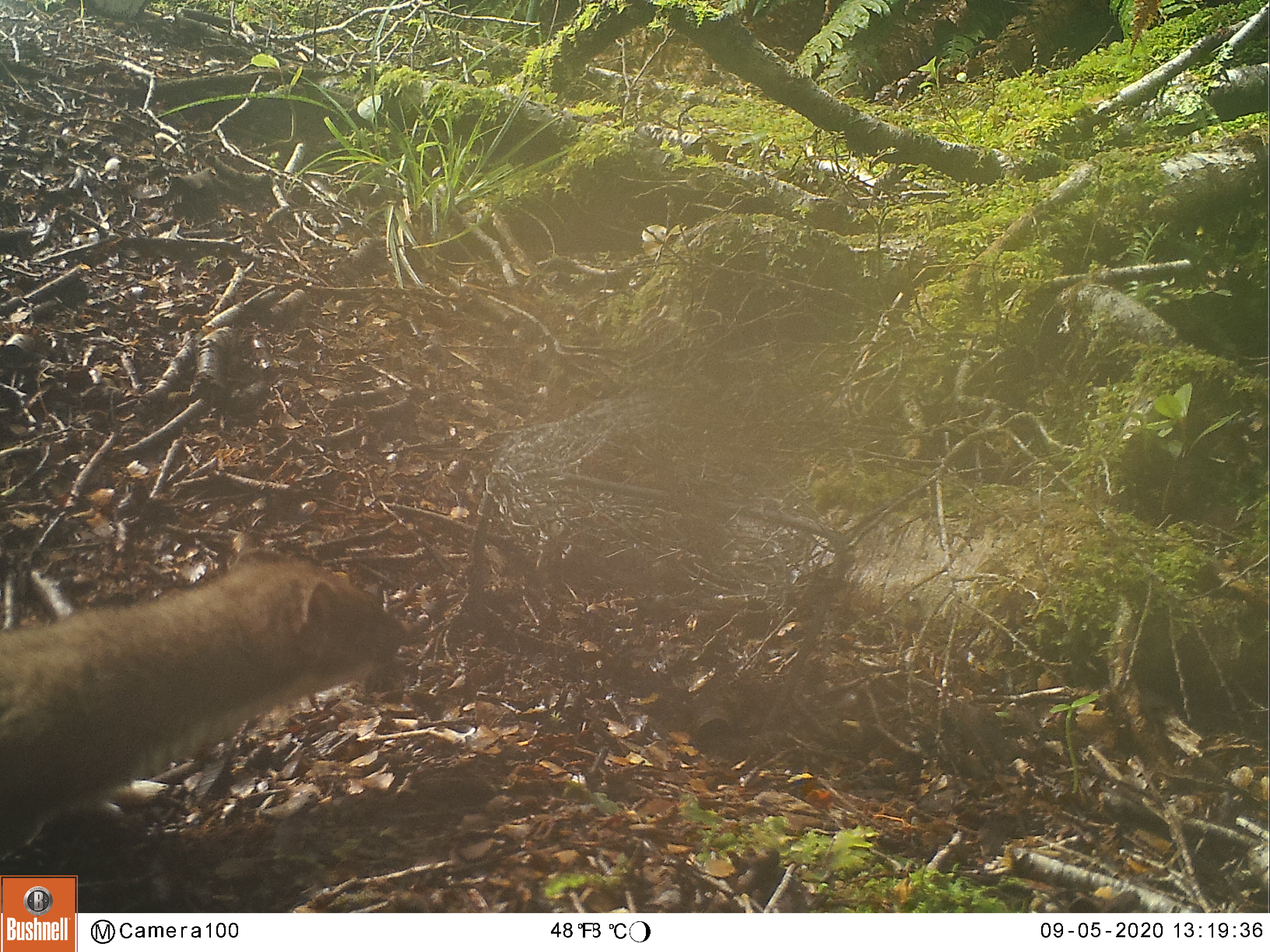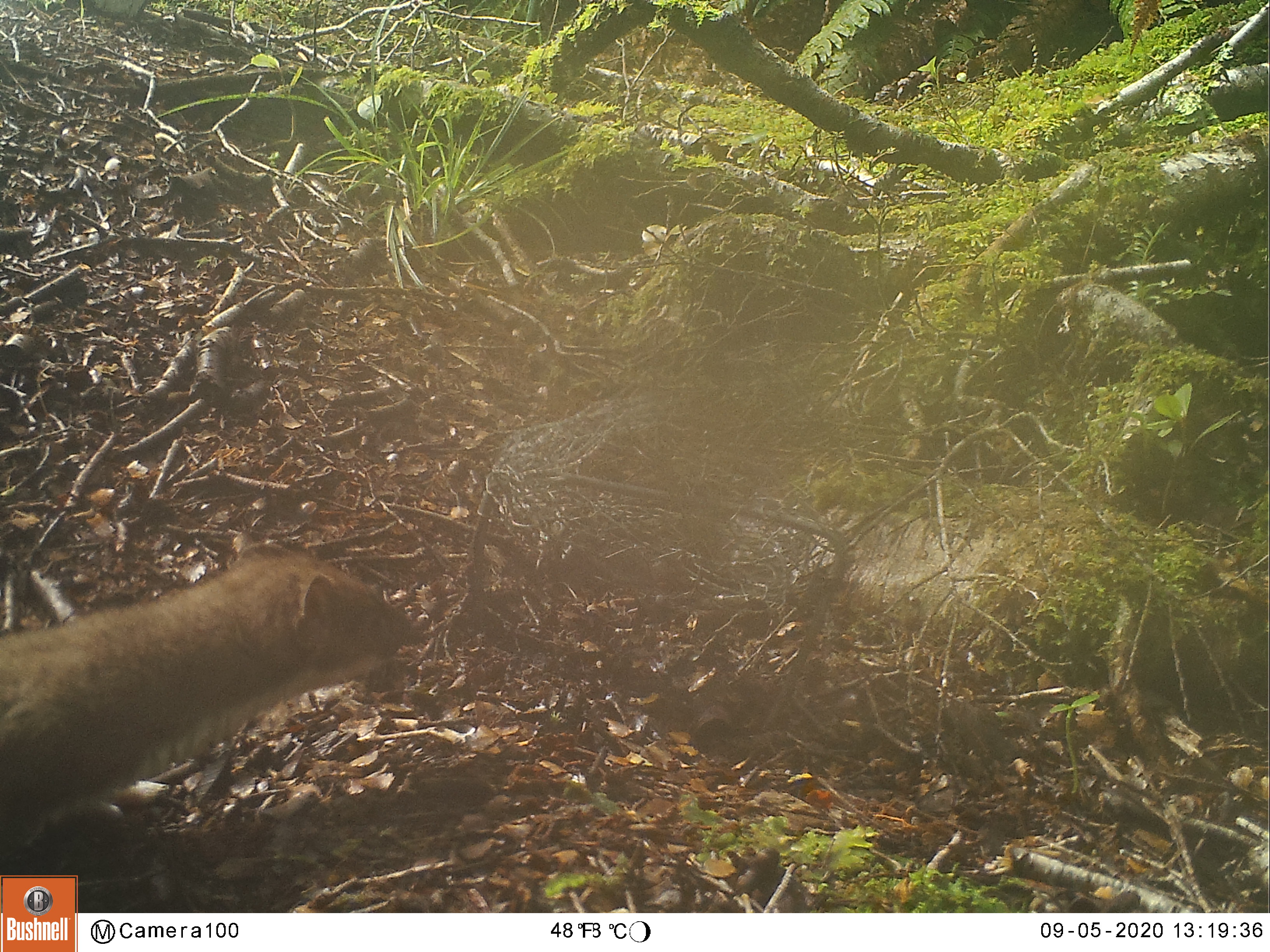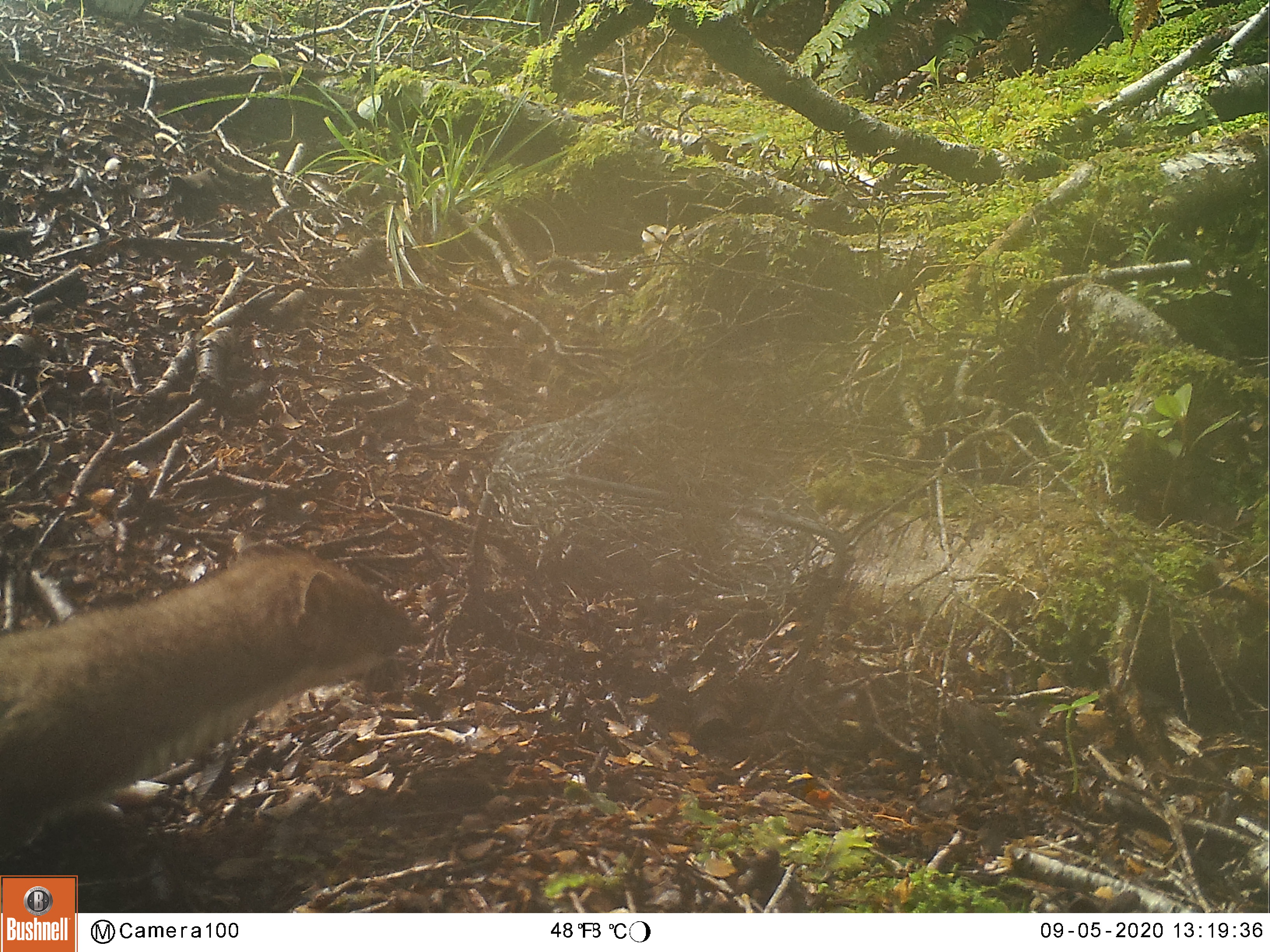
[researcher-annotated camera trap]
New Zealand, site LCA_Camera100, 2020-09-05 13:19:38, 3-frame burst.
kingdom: Animalia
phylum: Chordata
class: Mammalia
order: Carnivora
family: Mustelidae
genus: Mustela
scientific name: Mustela erminea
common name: stoat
Stoat (Mustela erminea).